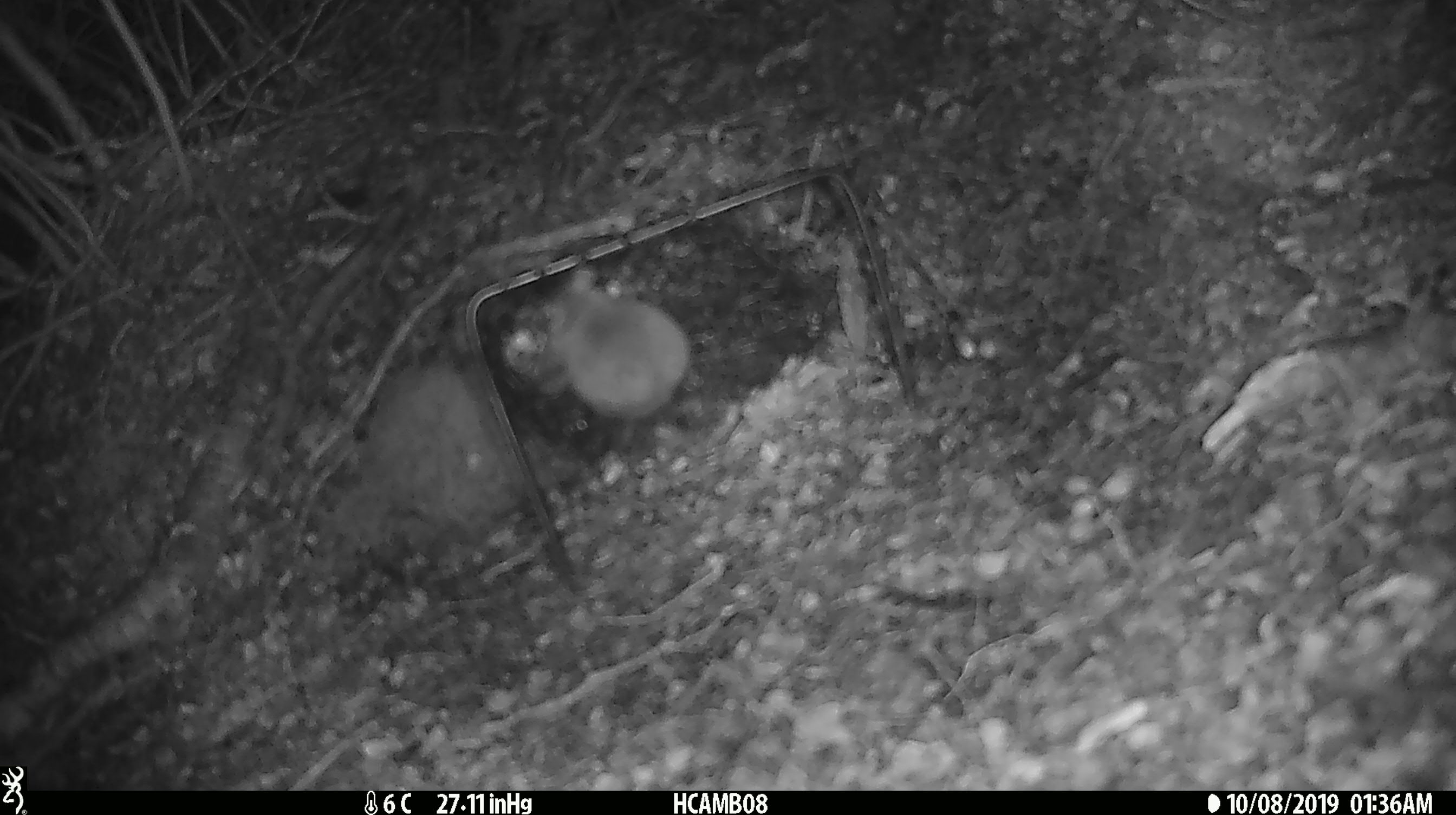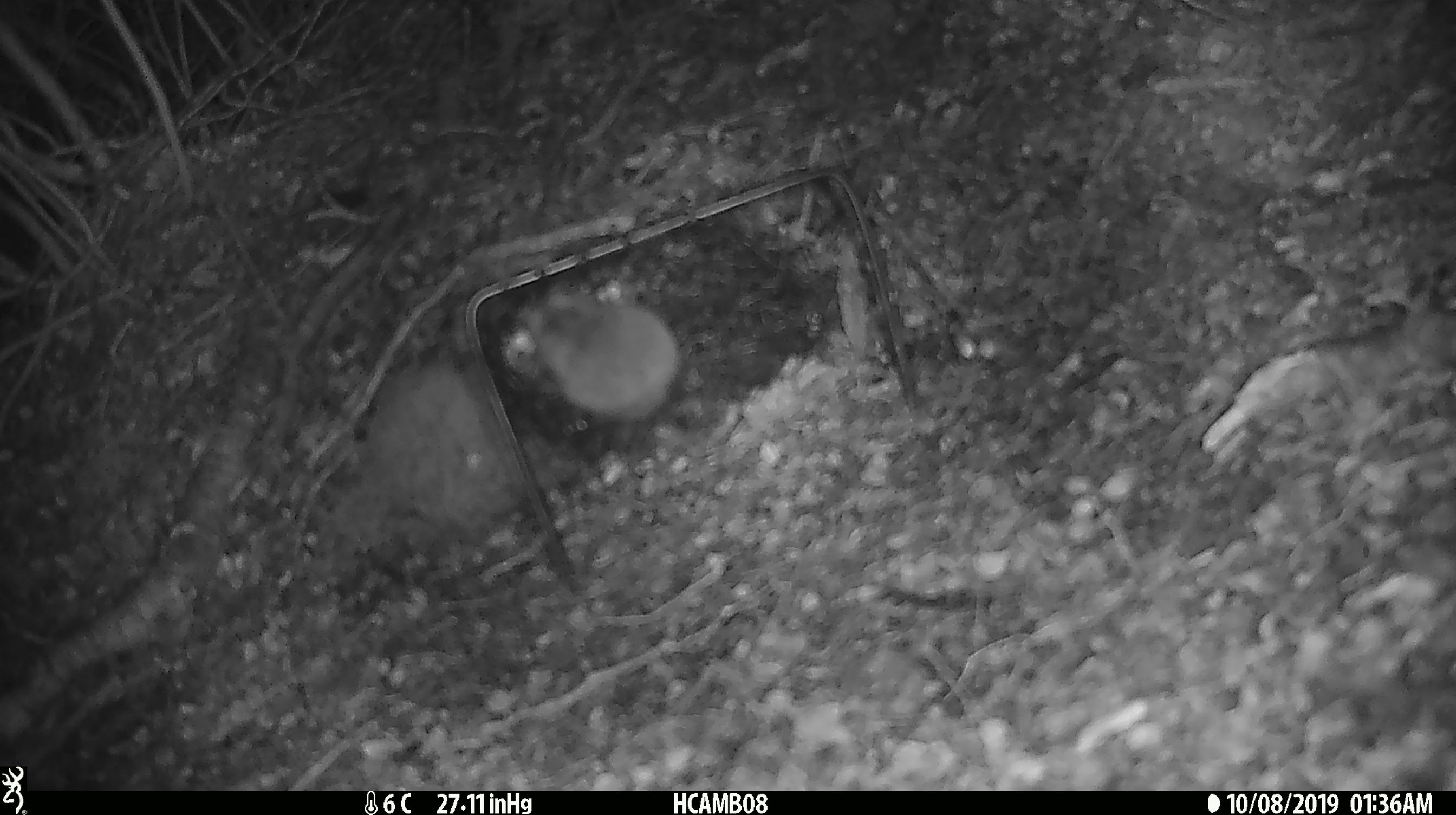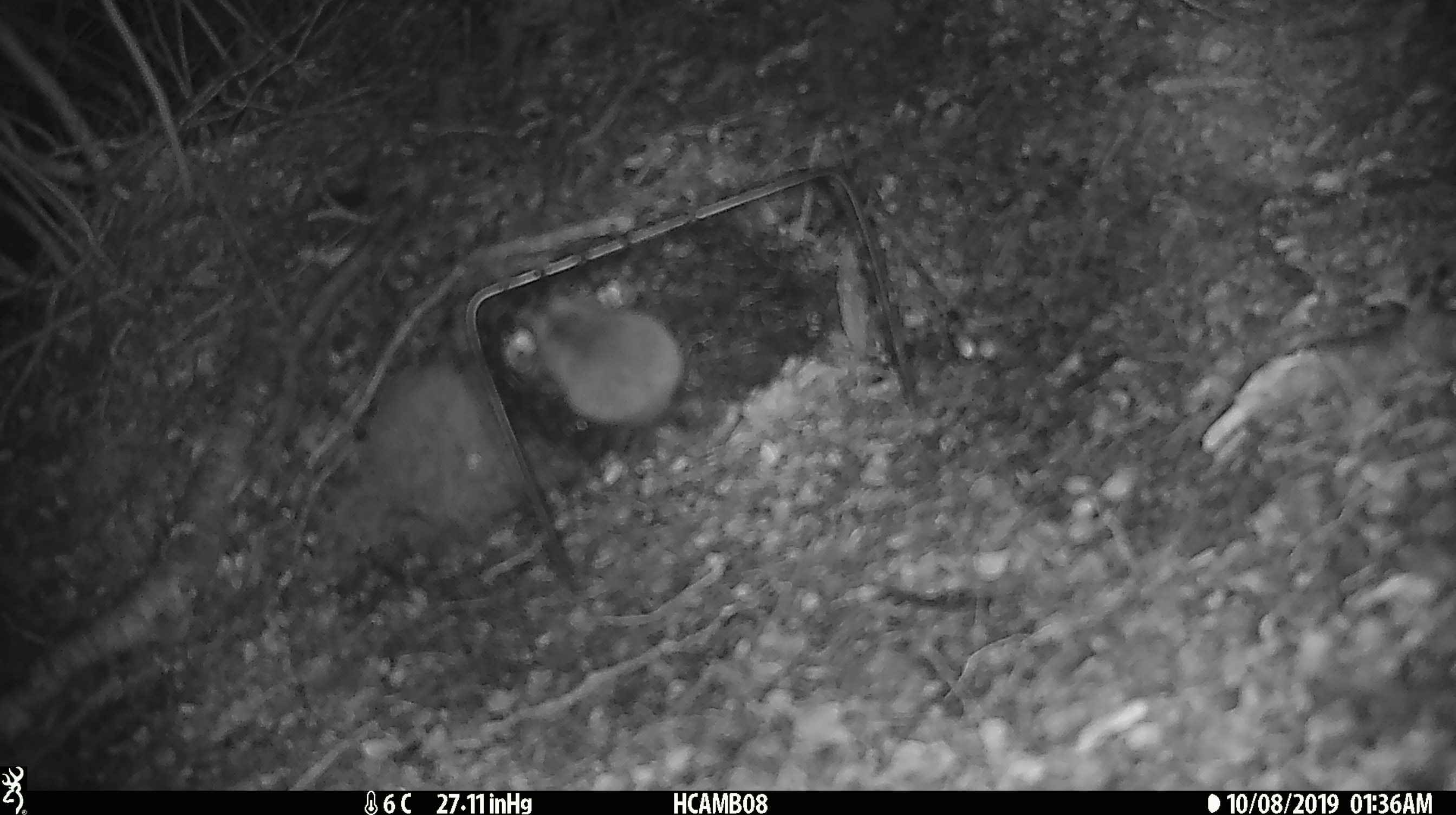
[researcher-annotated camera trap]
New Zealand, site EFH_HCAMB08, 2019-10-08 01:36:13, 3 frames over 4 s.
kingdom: Animalia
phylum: Chordata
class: Mammalia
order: Rodentia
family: Muridae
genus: Mus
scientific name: Mus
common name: mouse